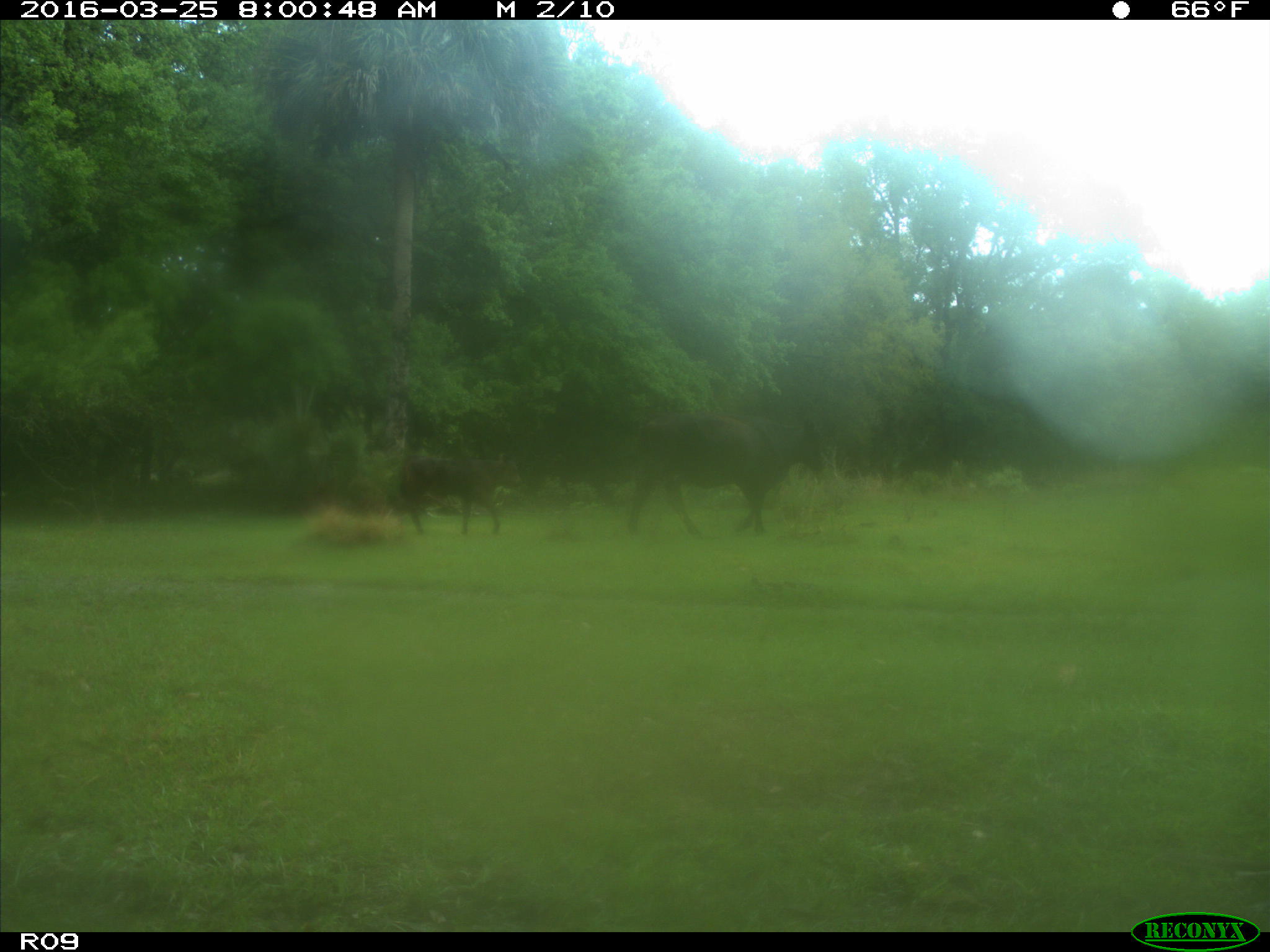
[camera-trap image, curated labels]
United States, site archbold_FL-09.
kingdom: Animalia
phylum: Chordata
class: Mammalia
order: Artiodactyla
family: Bovidae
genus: Bos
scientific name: Bos taurus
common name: domestic cow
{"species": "Bos taurus (domestic cow)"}